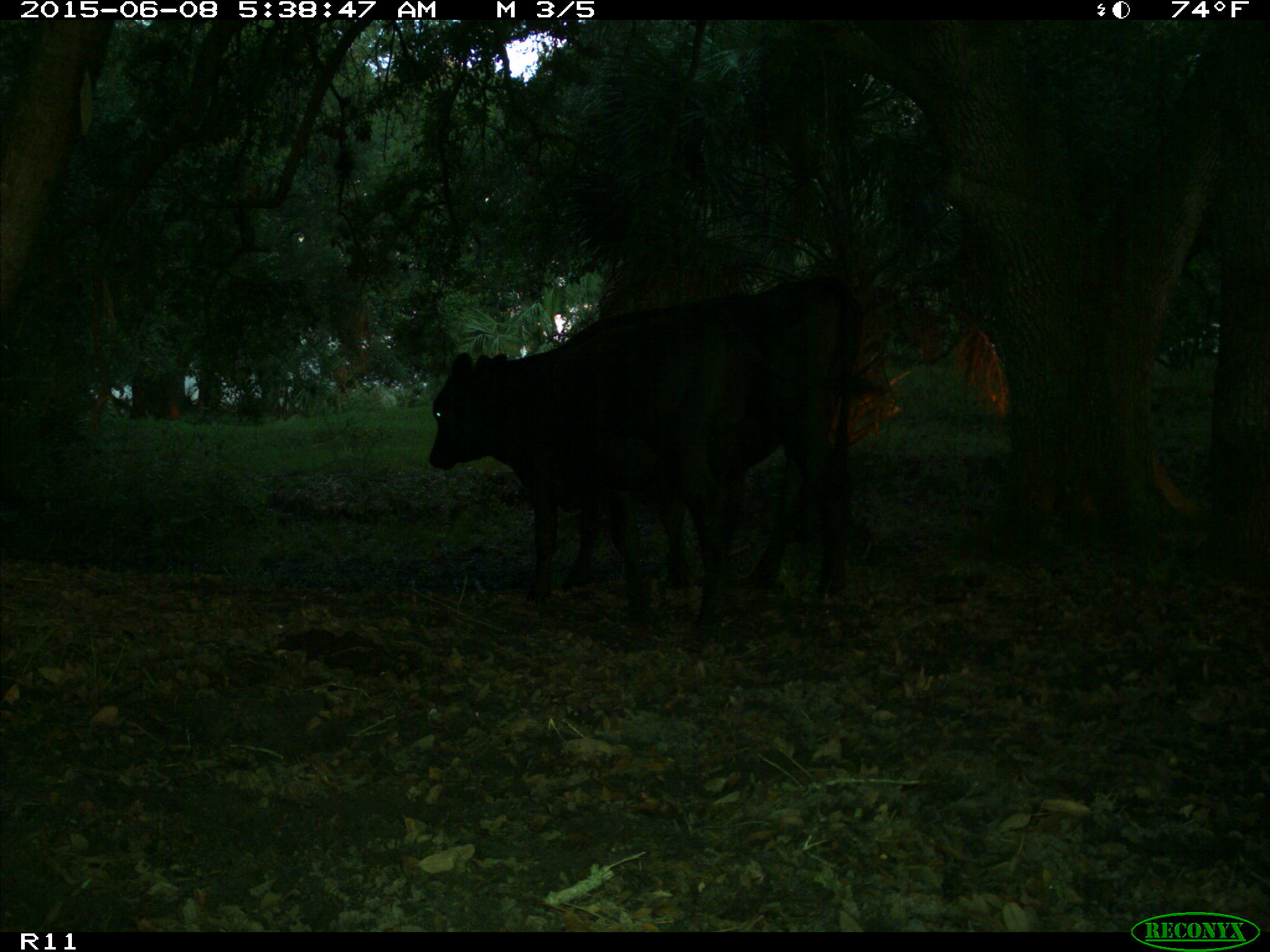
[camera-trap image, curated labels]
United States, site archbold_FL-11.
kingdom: Animalia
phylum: Chordata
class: Mammalia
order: Artiodactyla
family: Bovidae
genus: Bos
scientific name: Bos taurus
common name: domestic cow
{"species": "Bos taurus (domestic cow)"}